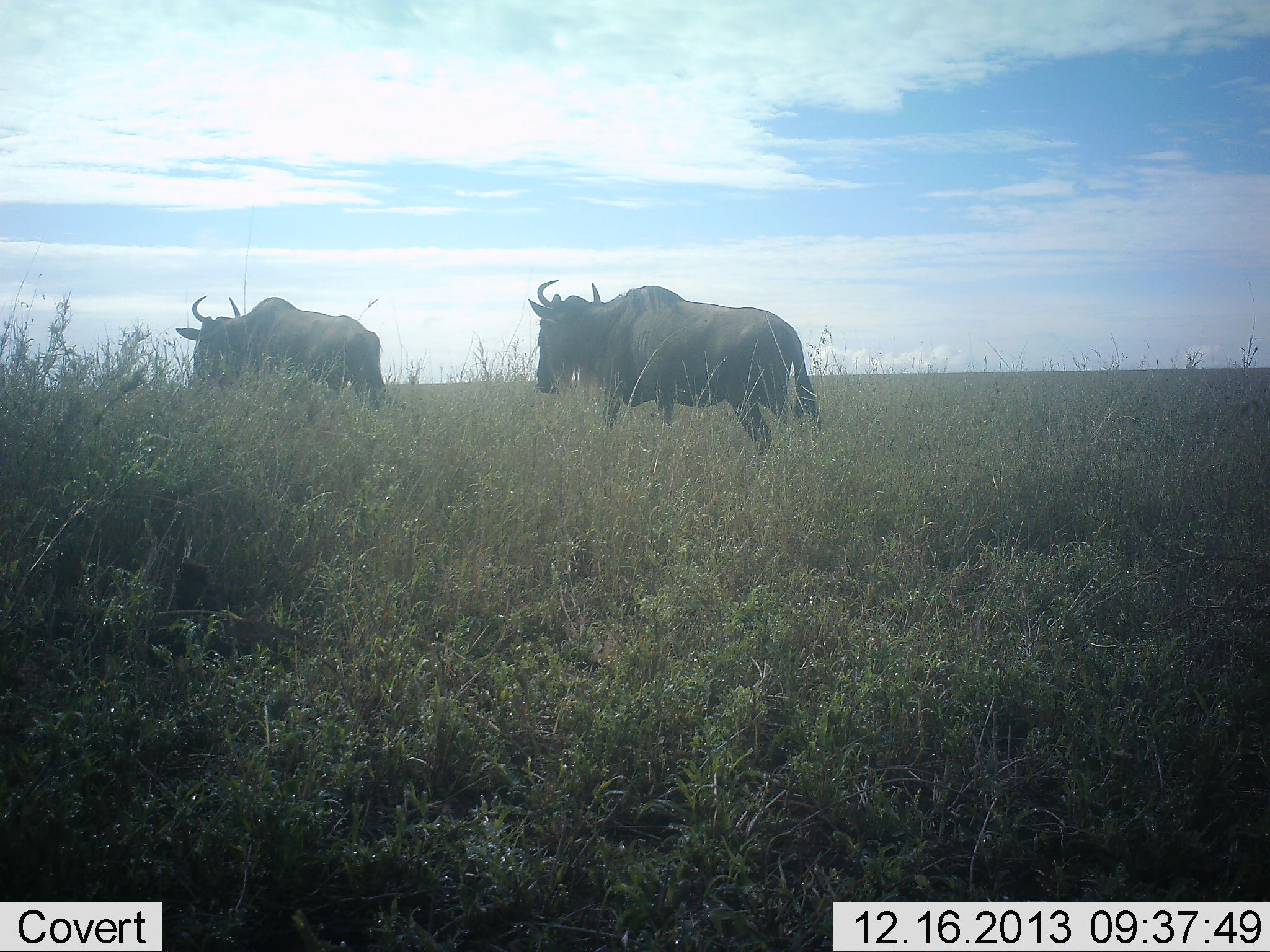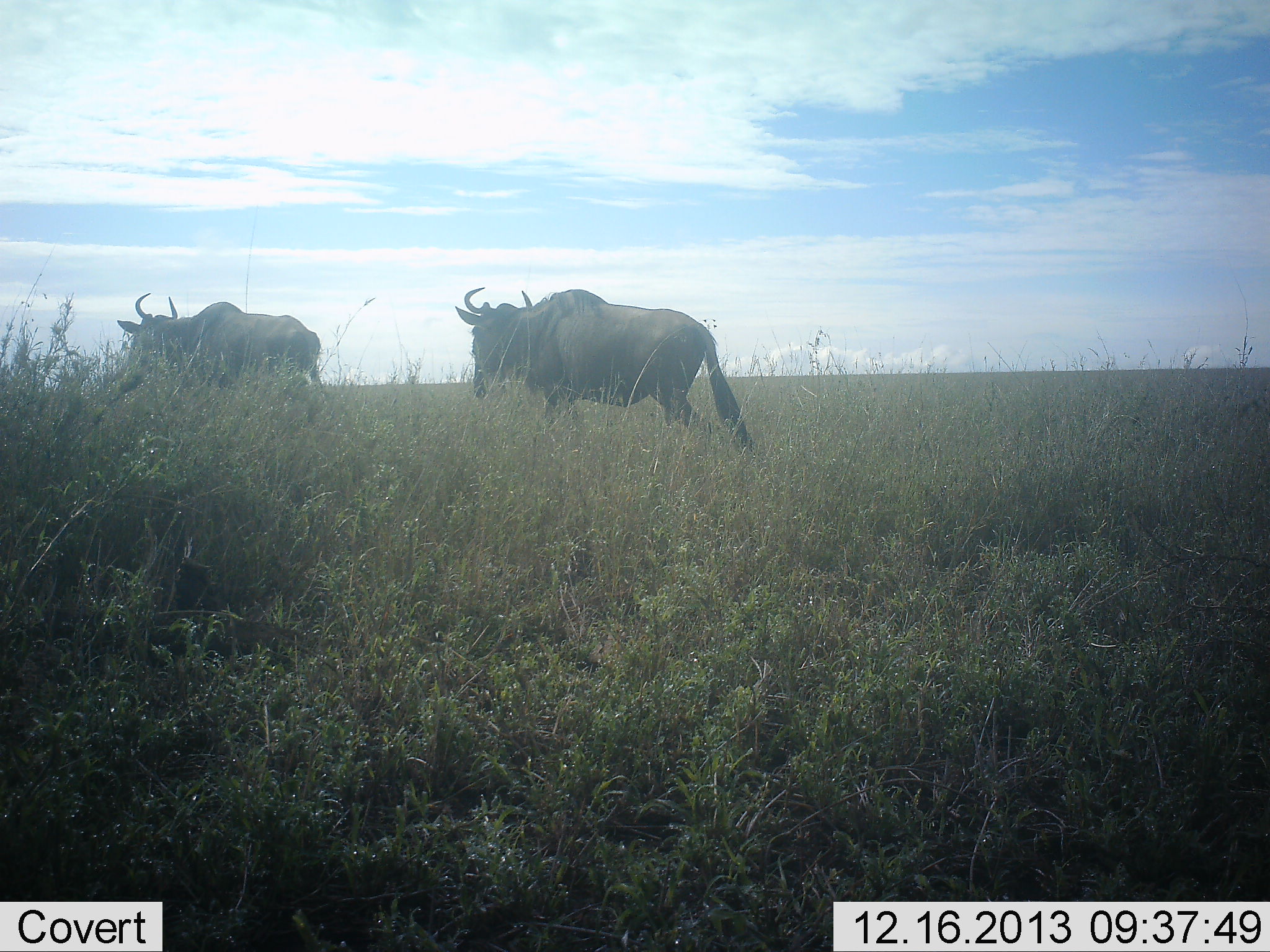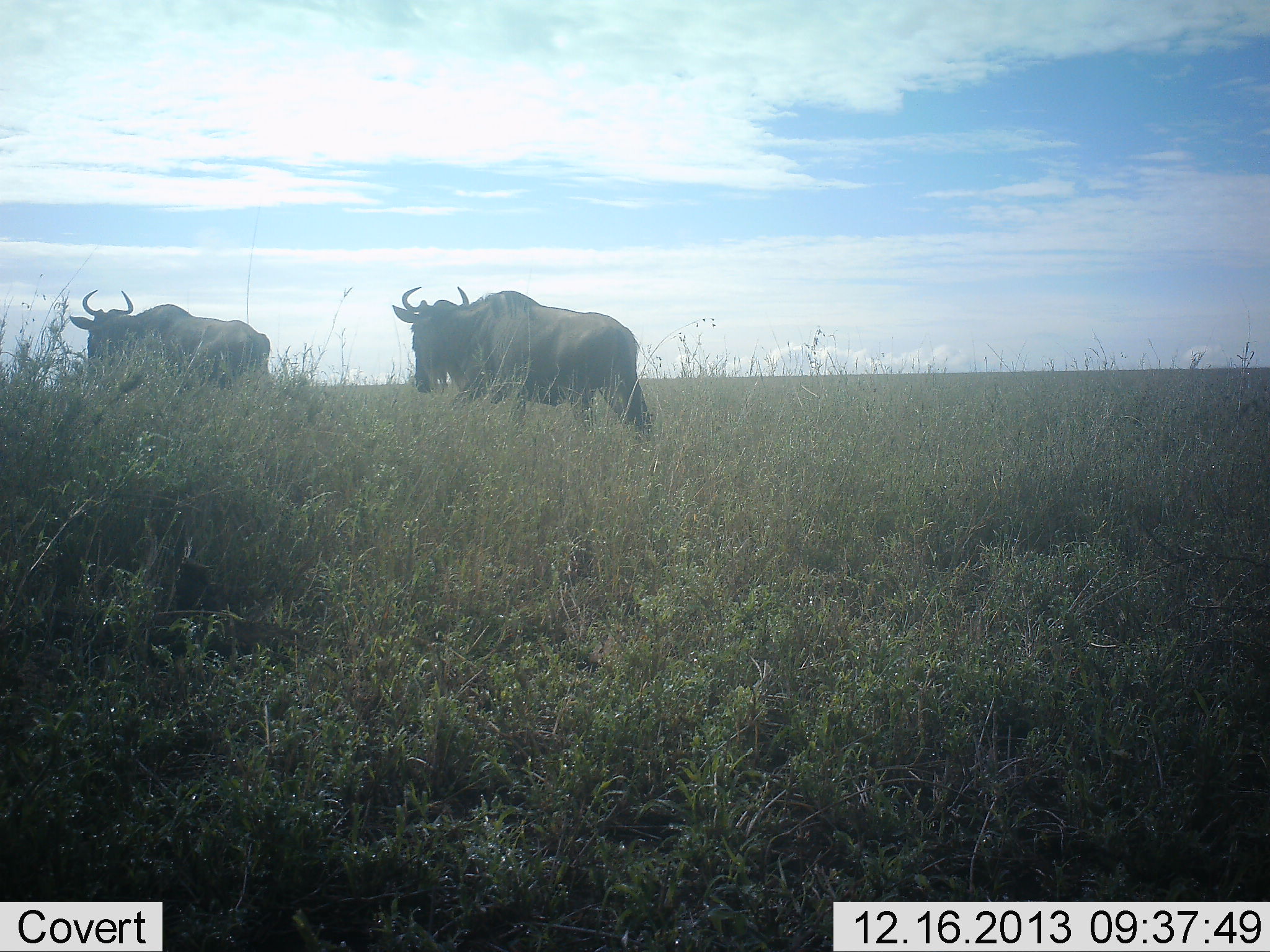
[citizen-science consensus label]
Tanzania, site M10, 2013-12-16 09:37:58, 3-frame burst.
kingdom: Animalia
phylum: Chordata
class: Mammalia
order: Artiodactyla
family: Bovidae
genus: Connochaetes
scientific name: Connochaetes taurinus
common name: blue wildebeest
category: wildebeest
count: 2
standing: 10%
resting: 0%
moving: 100%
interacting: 0%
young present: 0%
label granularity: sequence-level